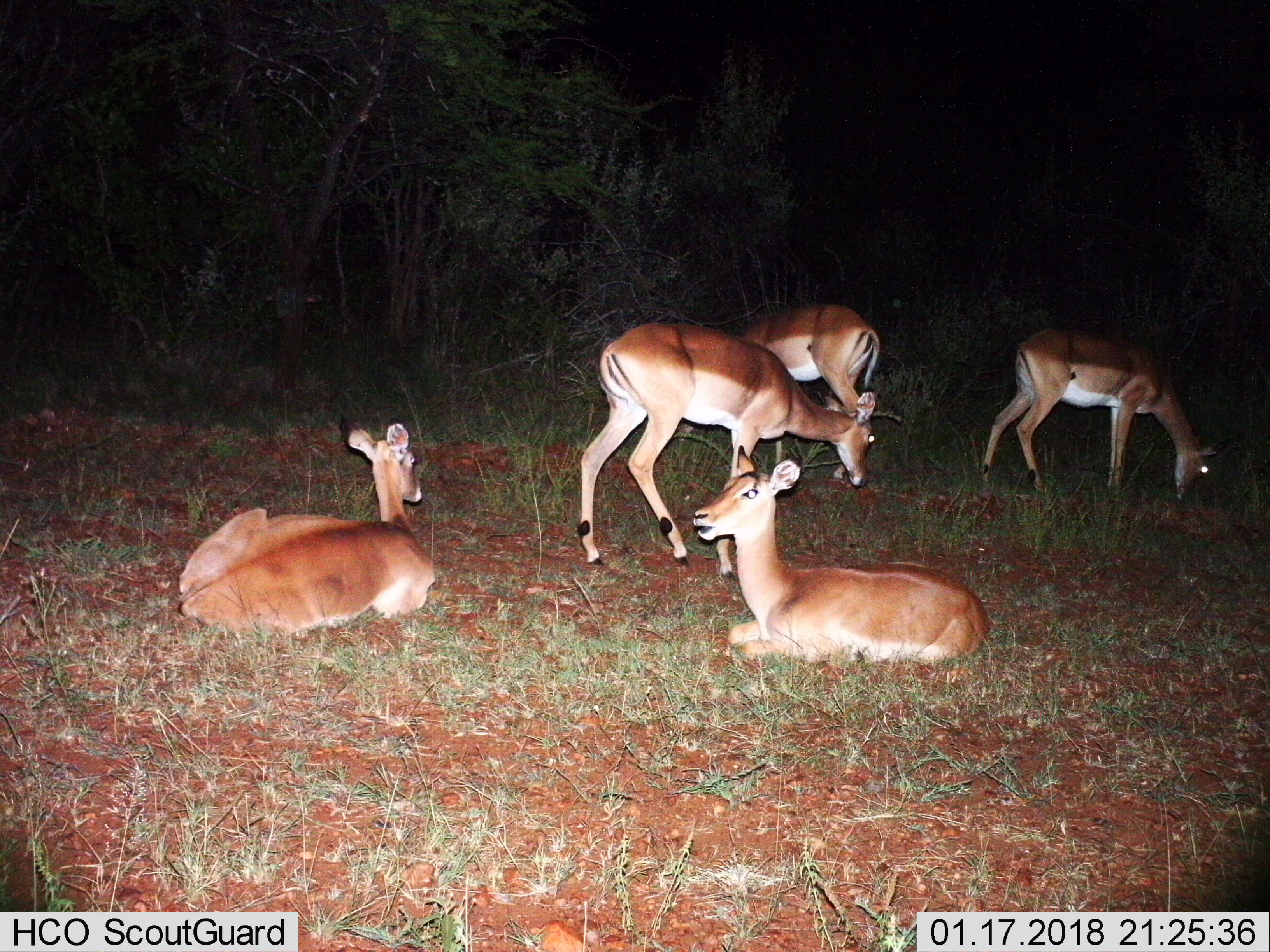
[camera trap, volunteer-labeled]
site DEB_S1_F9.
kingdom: Animalia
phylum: Chordata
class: Mammalia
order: Artiodactyla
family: Bovidae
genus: Aepyceros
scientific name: Aepyceros melampus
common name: impala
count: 5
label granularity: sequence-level